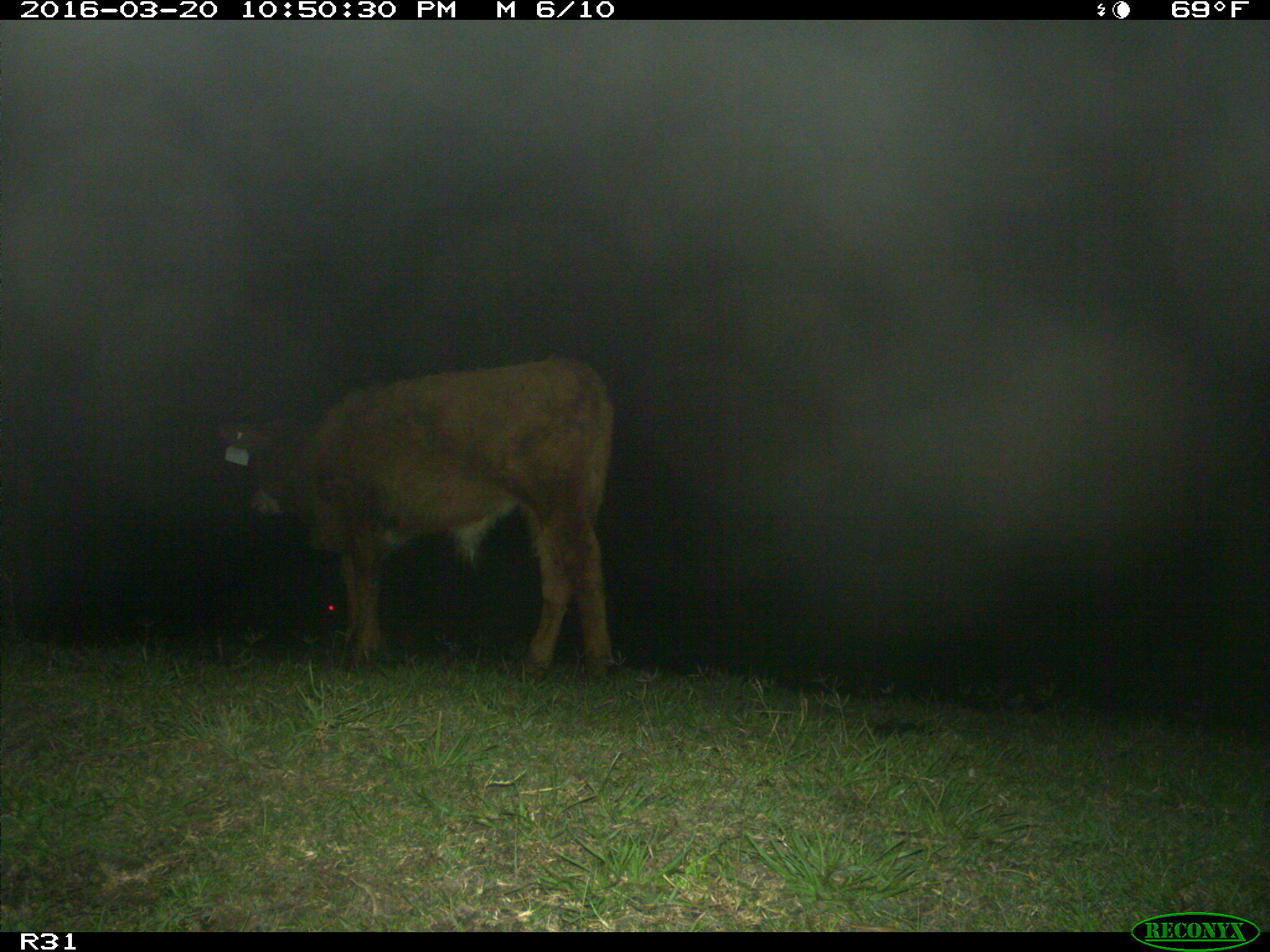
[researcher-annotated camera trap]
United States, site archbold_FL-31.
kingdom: Animalia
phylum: Chordata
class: Mammalia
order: Artiodactyla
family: Bovidae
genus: Bos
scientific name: Bos taurus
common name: domestic cow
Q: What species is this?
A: Bos taurus (domestic cow).